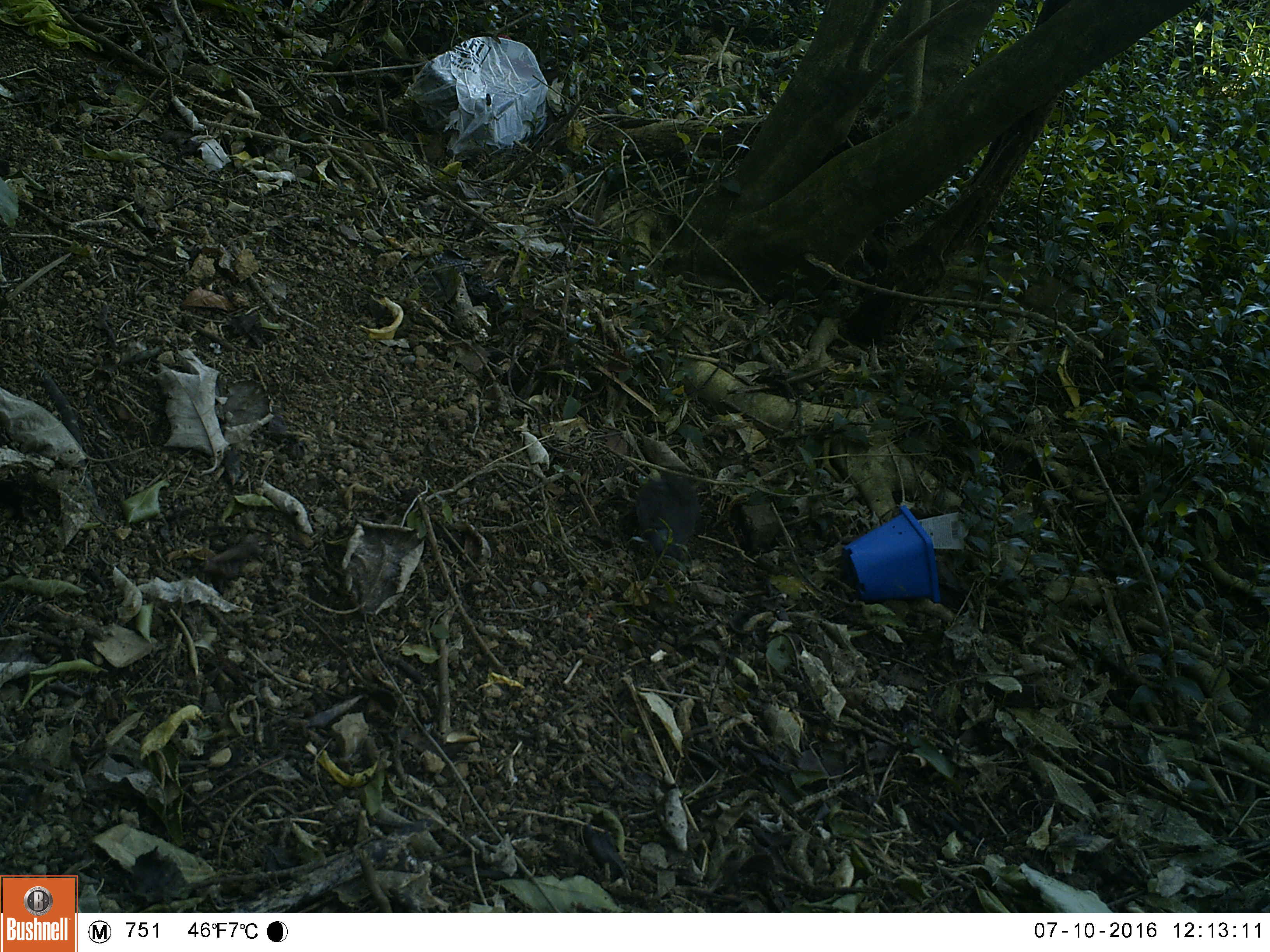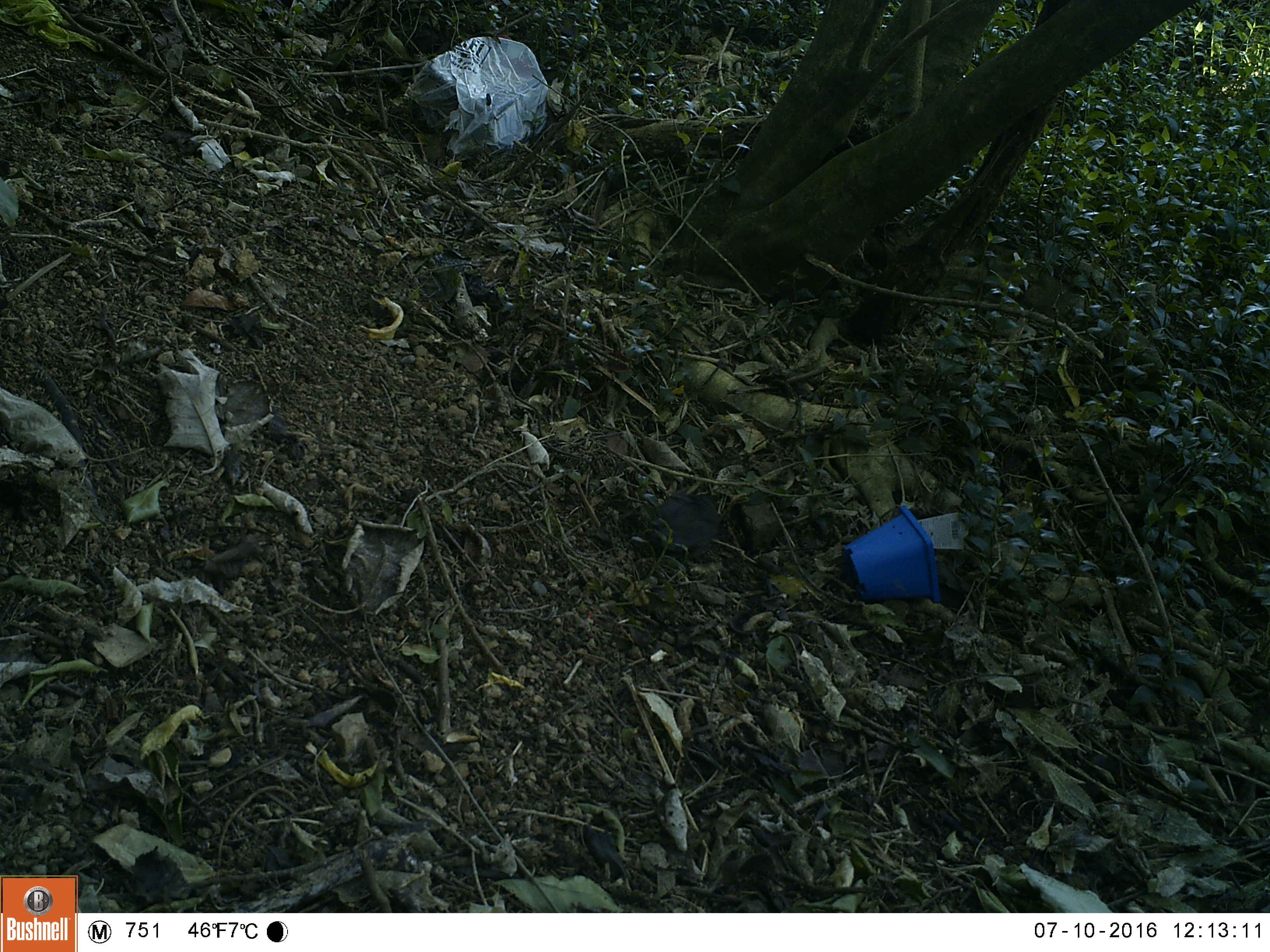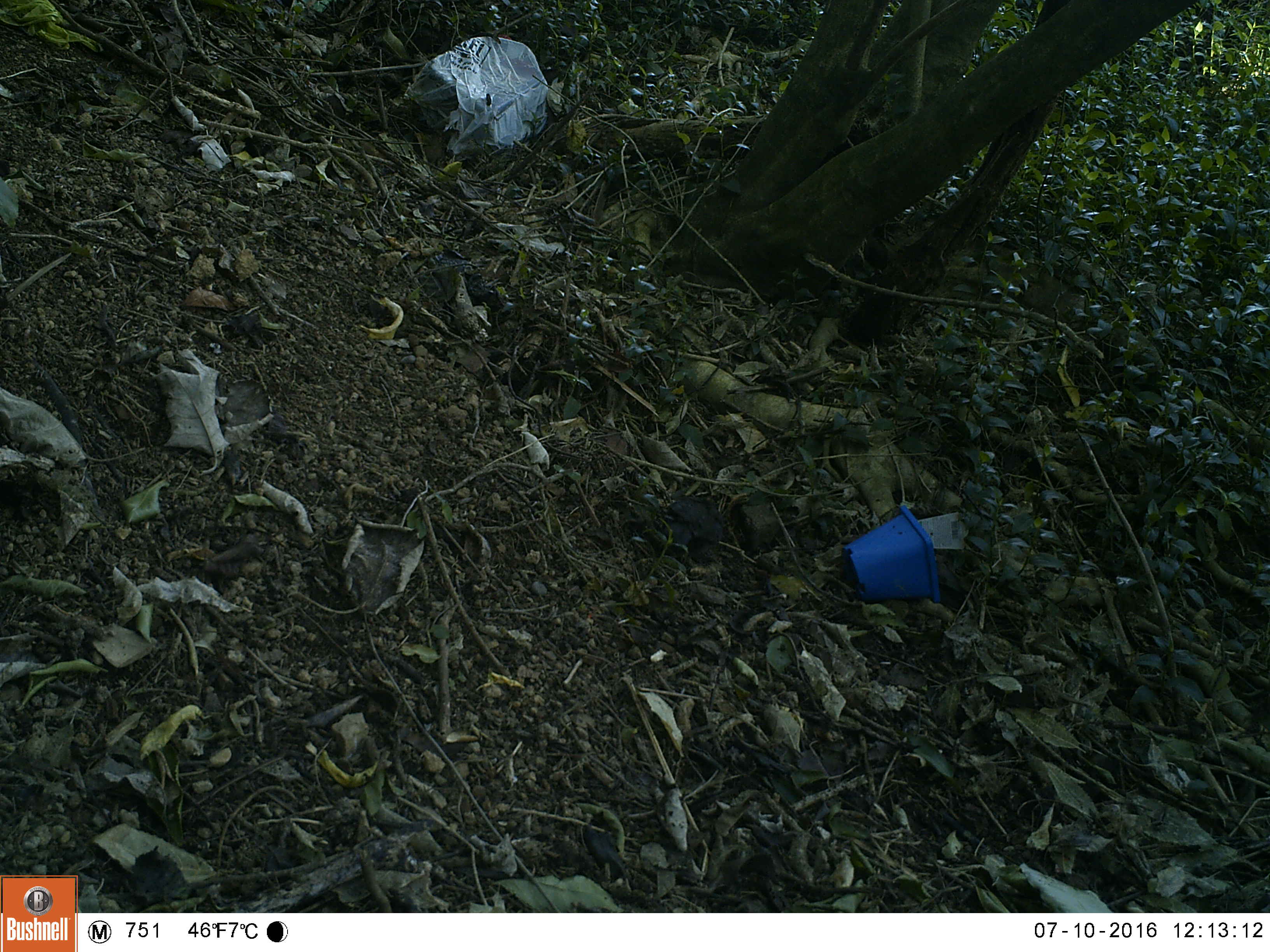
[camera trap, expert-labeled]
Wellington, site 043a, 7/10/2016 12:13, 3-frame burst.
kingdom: Animalia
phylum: Chordata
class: Aves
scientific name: Aves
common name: bird